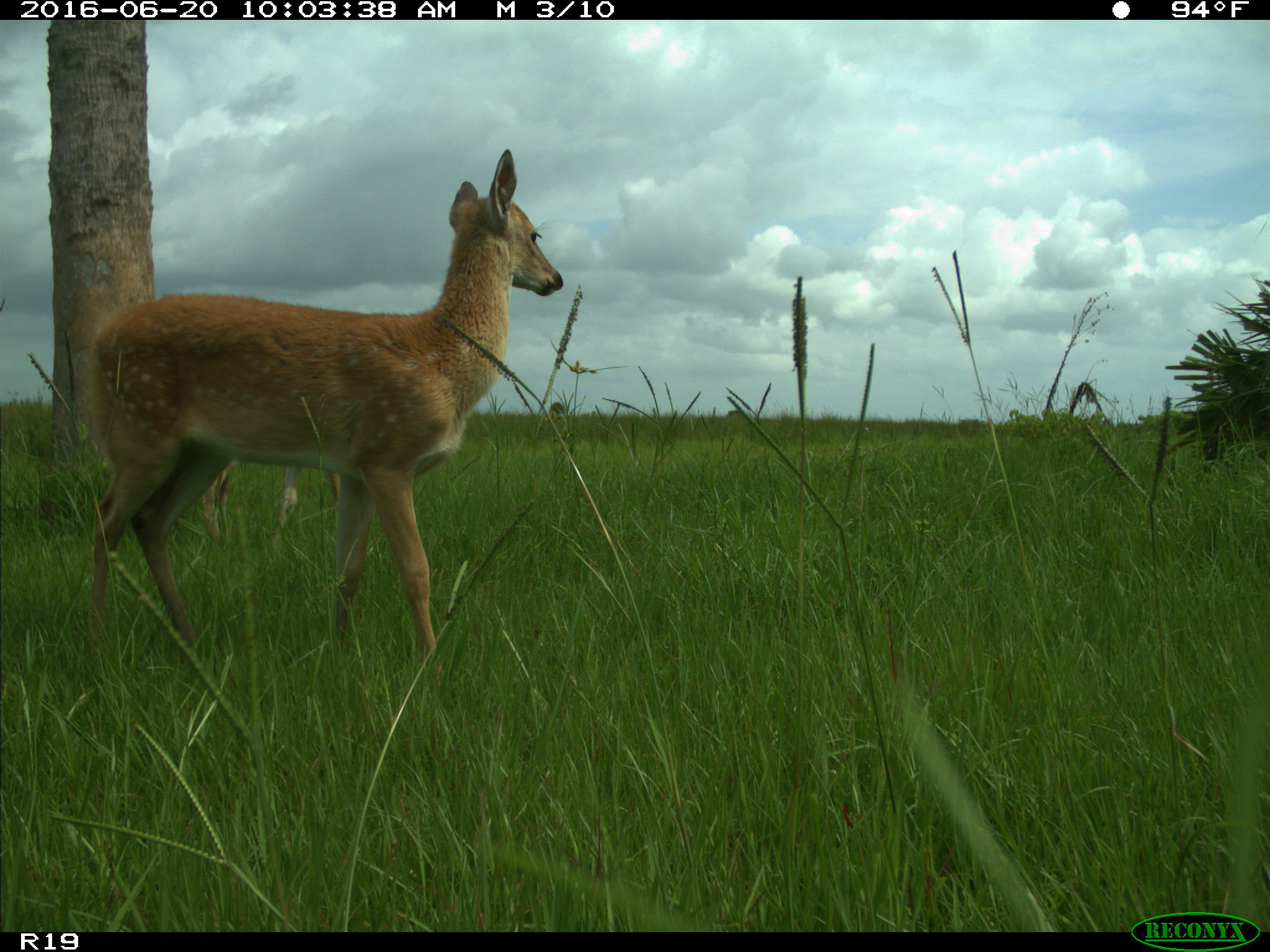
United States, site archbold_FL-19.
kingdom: Animalia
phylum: Chordata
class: Mammalia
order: Artiodactyla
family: Cervidae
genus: Odocoileus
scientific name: Odocoileus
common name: deer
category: unidentified deer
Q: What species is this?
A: Unidentified deer (deer) (Odocoileus).